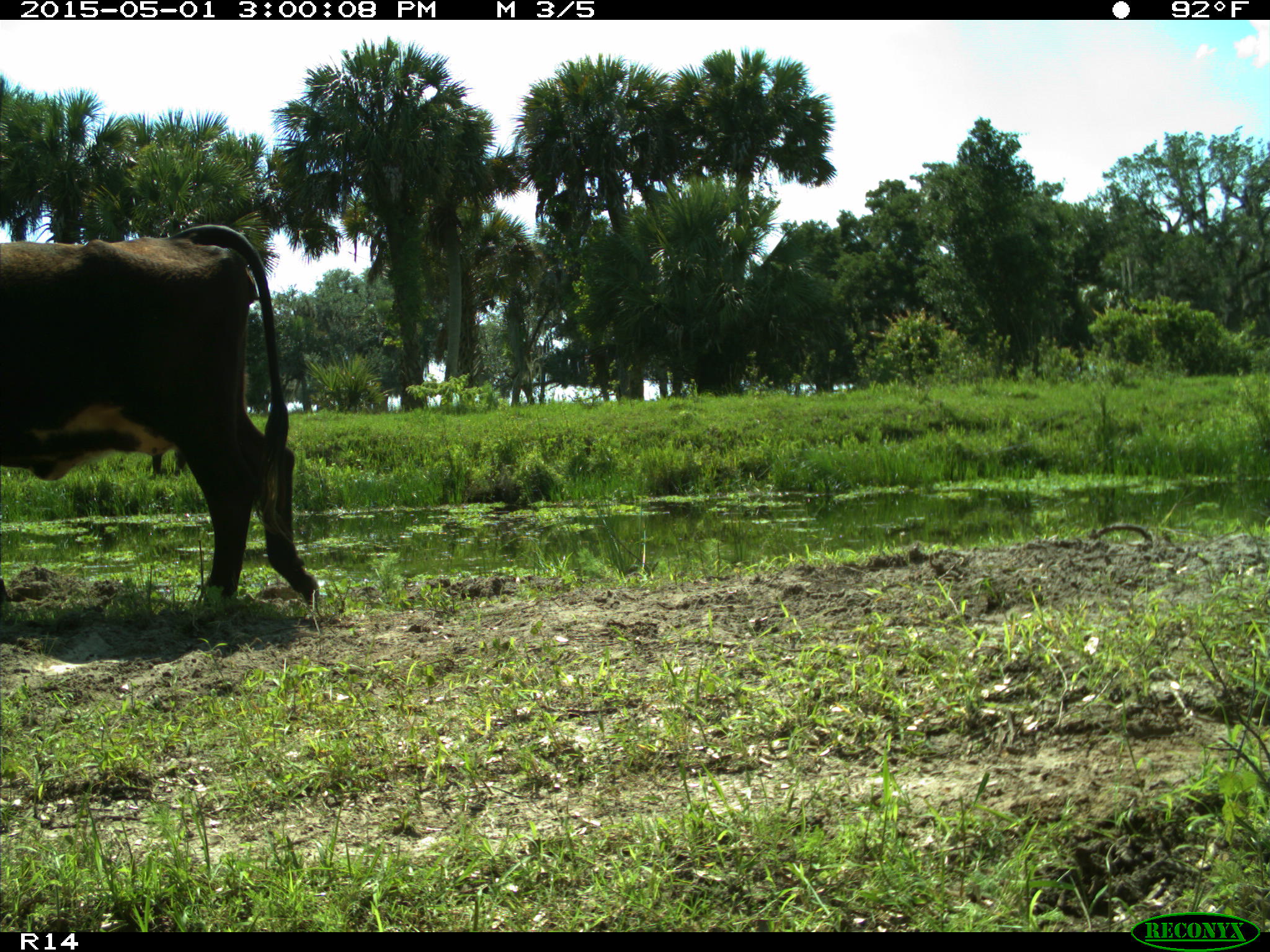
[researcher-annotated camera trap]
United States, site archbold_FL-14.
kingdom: Animalia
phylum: Chordata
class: Mammalia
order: Artiodactyla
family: Bovidae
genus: Bos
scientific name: Bos taurus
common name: domestic cow